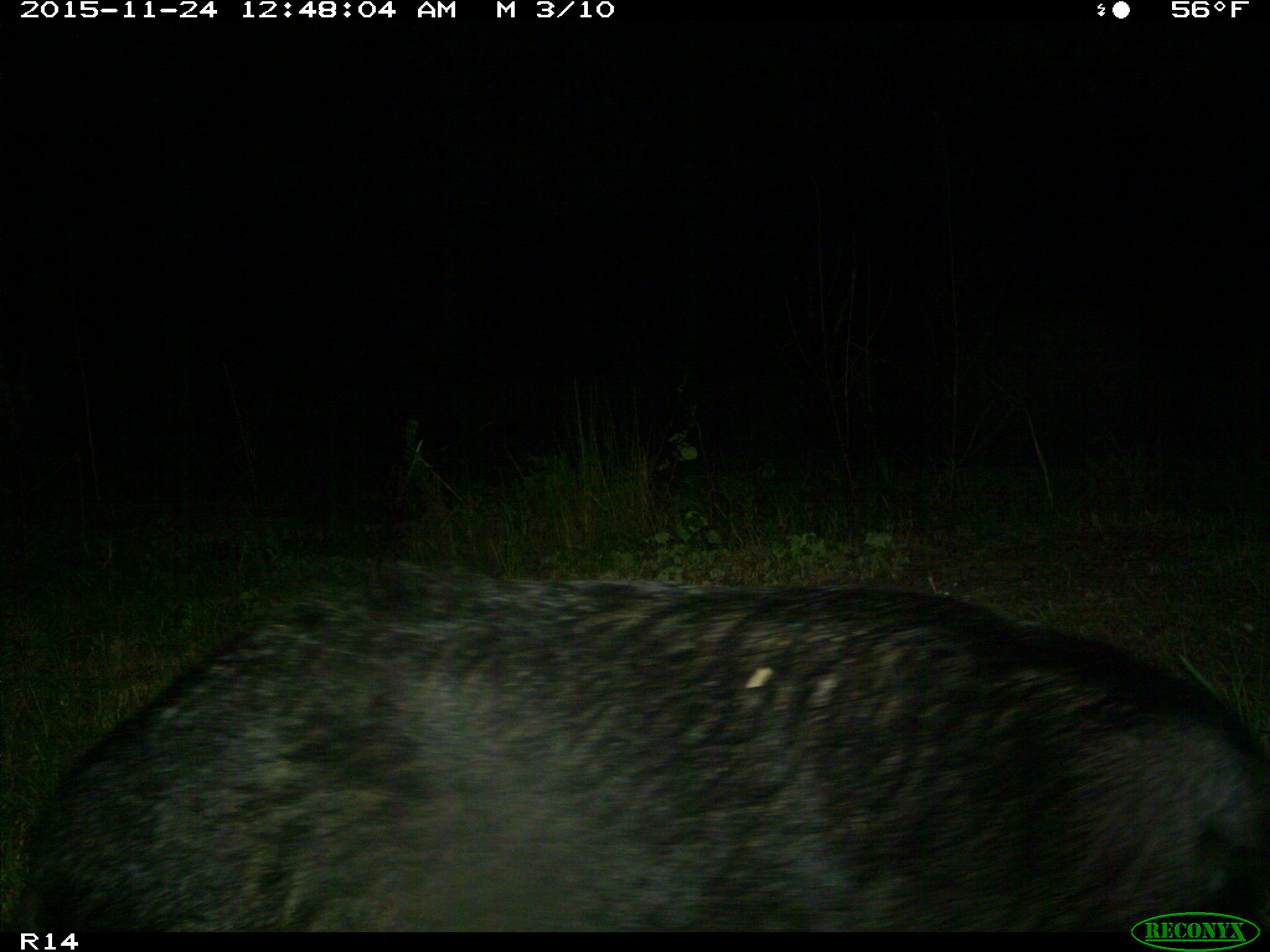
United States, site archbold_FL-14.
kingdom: Animalia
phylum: Chordata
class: Mammalia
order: Artiodactyla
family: Suidae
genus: Sus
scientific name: Sus scrofa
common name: wild boar